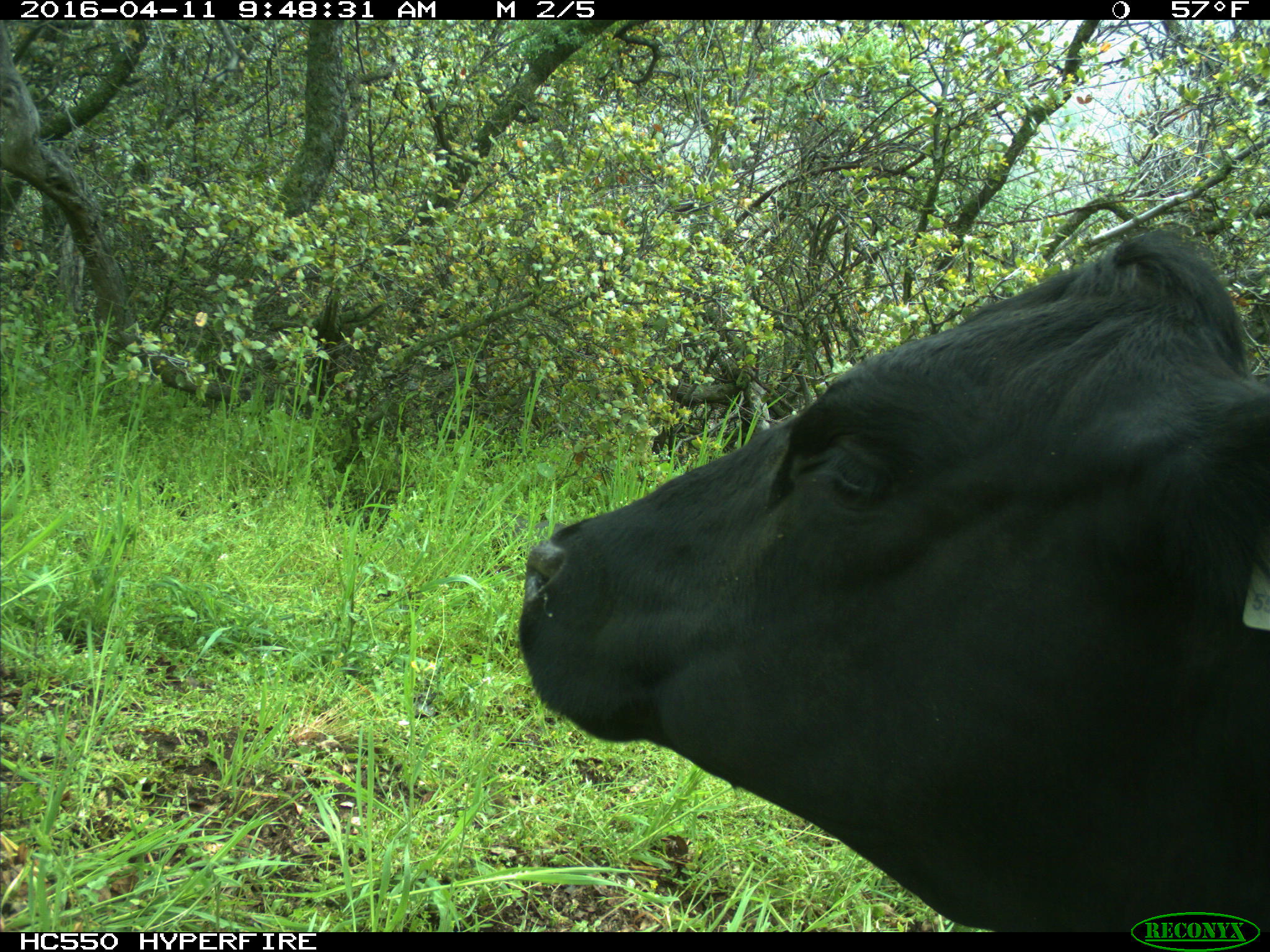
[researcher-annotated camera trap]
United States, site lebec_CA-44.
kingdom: Animalia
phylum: Chordata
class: Mammalia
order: Artiodactyla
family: Bovidae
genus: Bos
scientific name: Bos taurus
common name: domestic cow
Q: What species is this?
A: Bos taurus (domestic cow).